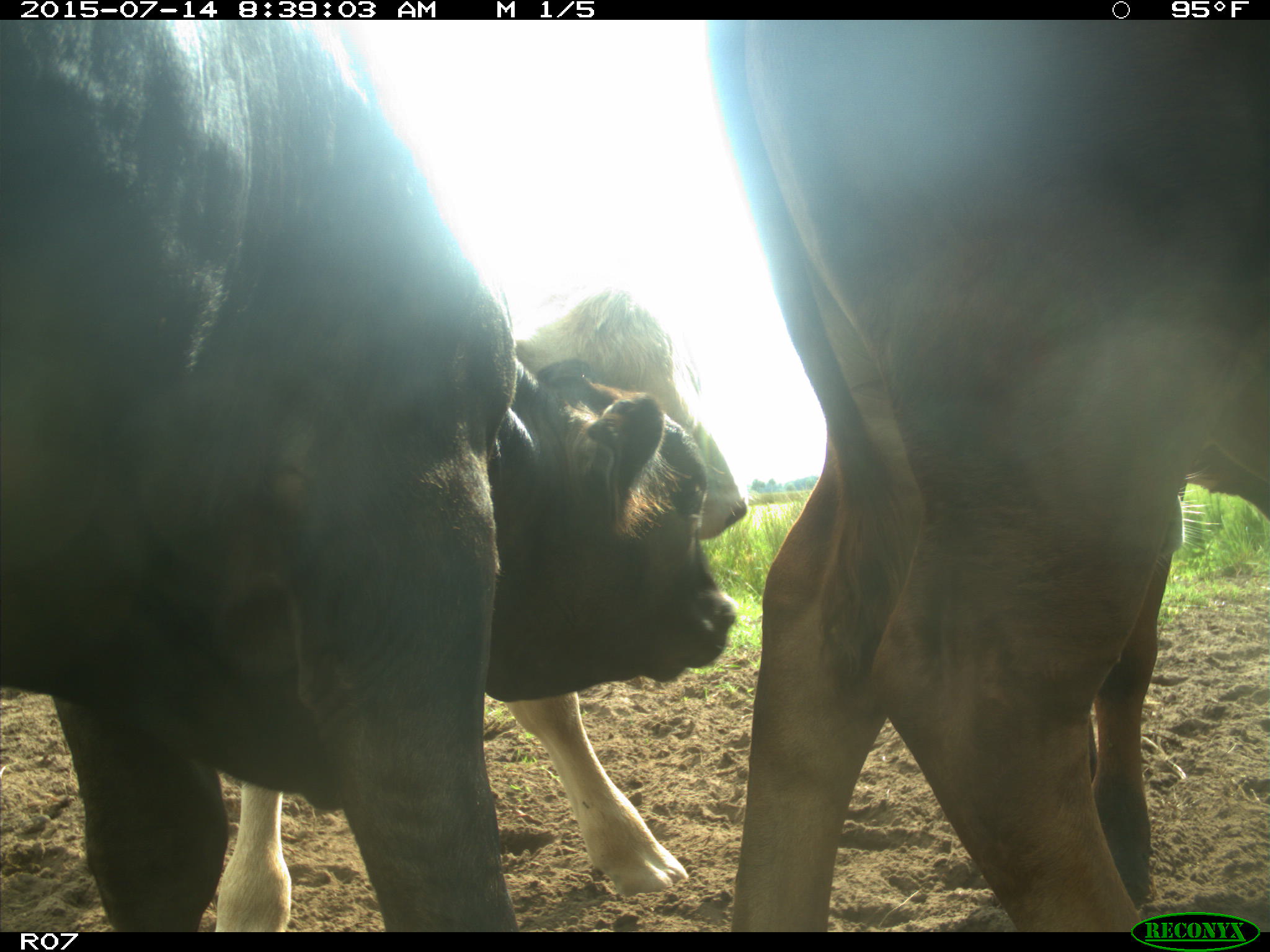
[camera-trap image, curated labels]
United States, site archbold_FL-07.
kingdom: Animalia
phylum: Chordata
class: Mammalia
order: Artiodactyla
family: Bovidae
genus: Bos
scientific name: Bos taurus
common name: domestic cow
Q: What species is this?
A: Bos taurus (domestic cow).